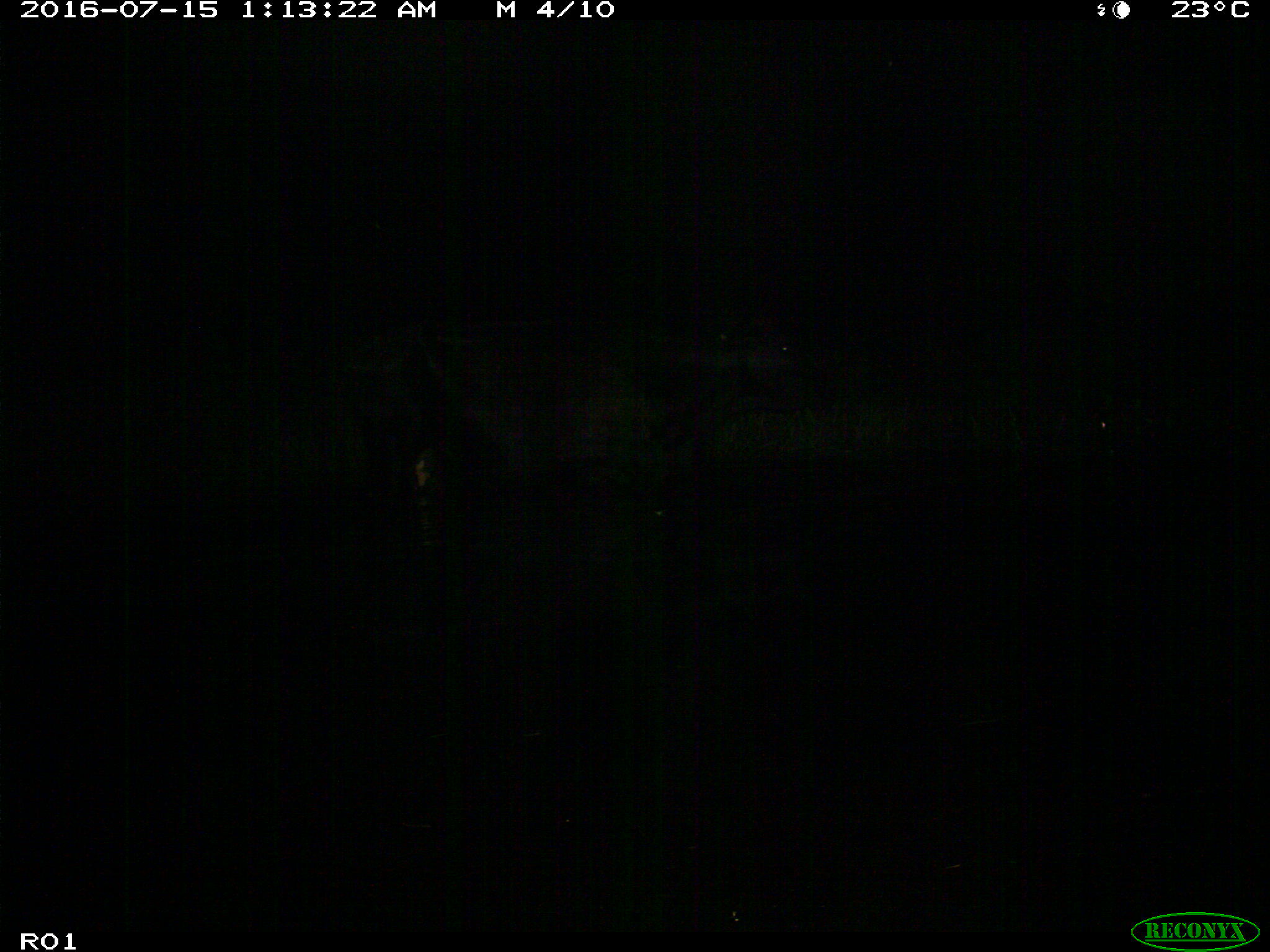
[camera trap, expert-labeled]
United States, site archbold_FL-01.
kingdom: Animalia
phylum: Chordata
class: Mammalia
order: Artiodactyla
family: Bovidae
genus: Bos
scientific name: Bos taurus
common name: domestic cow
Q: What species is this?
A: Bos taurus (domestic cow).